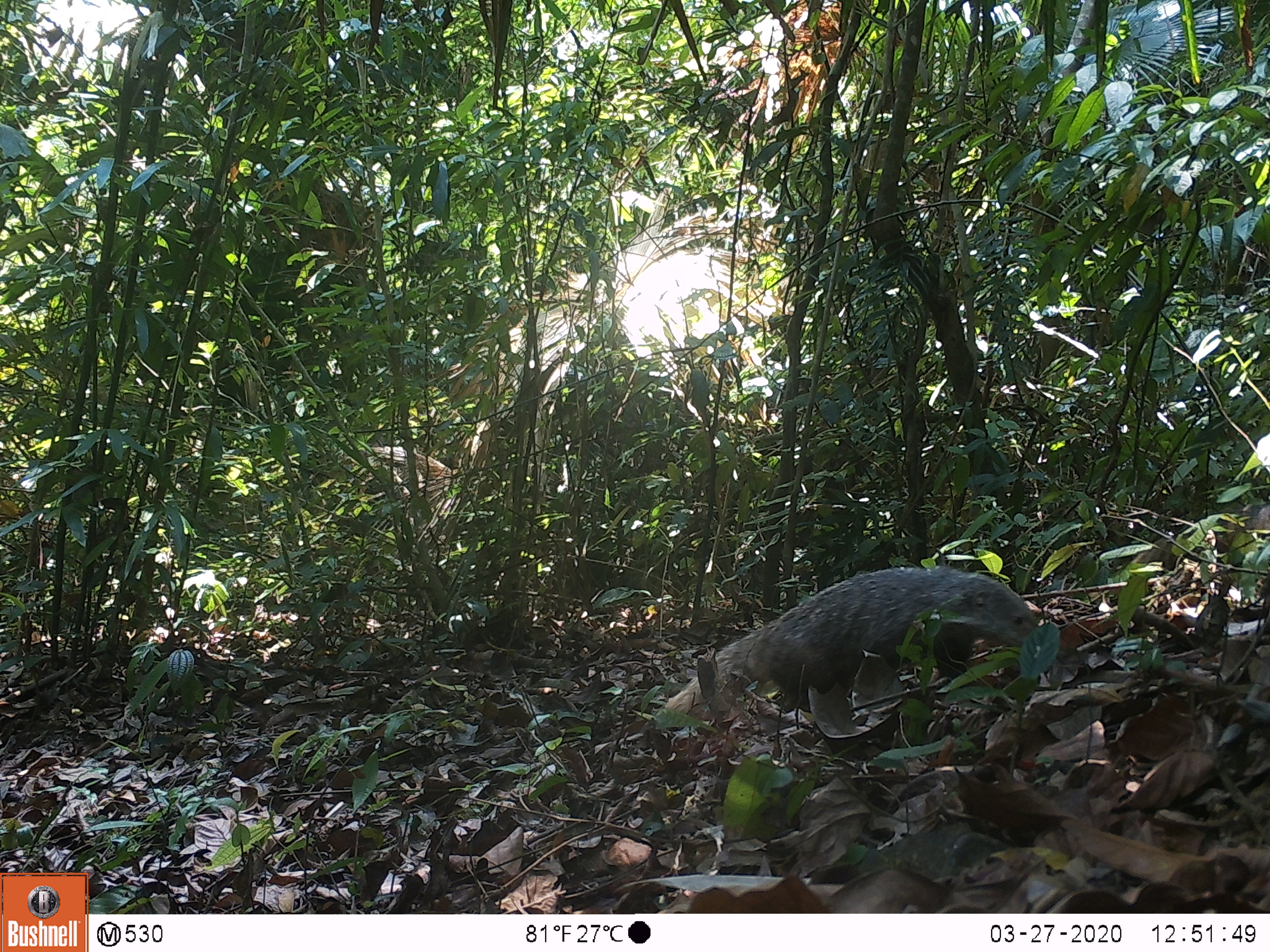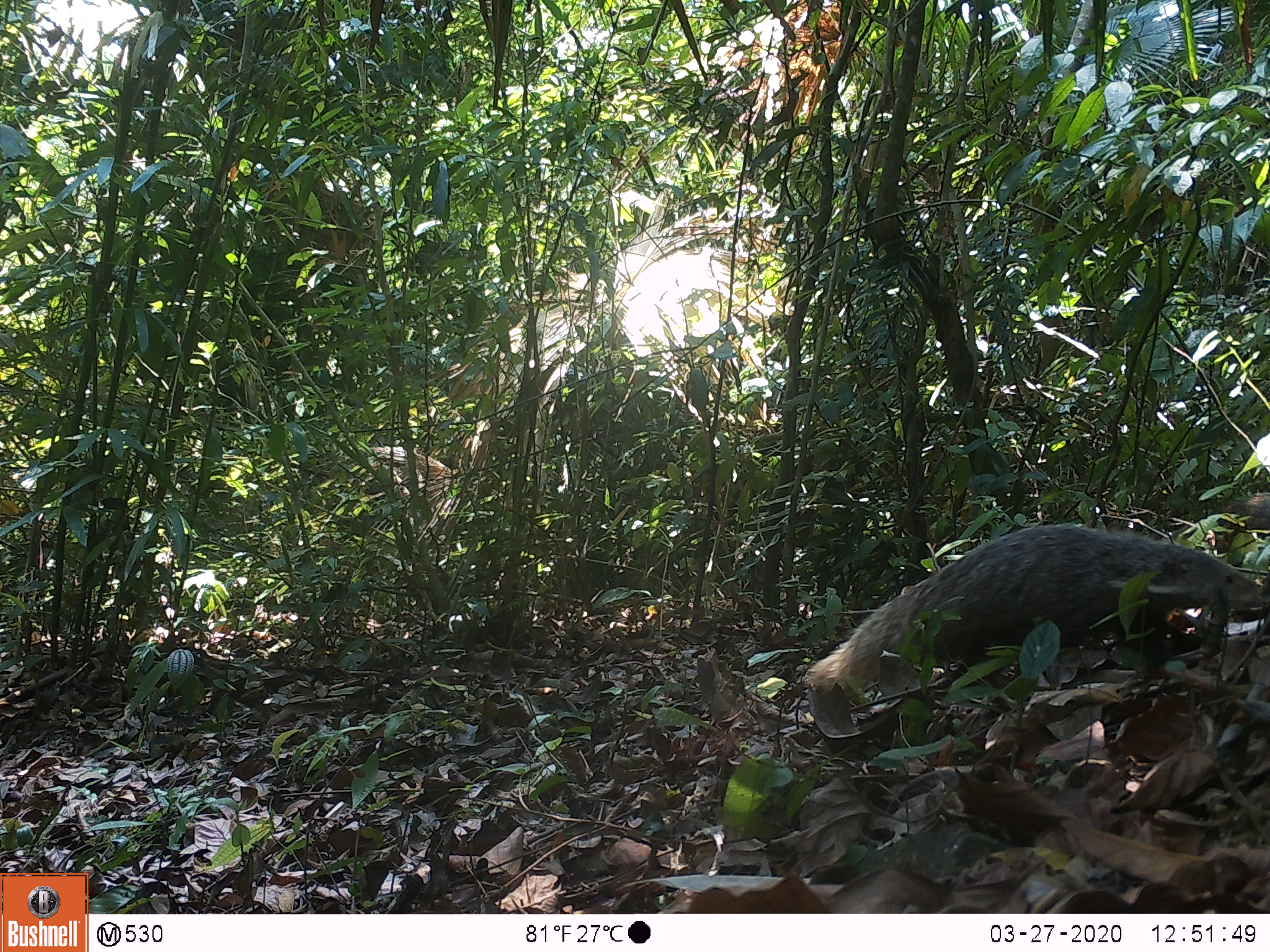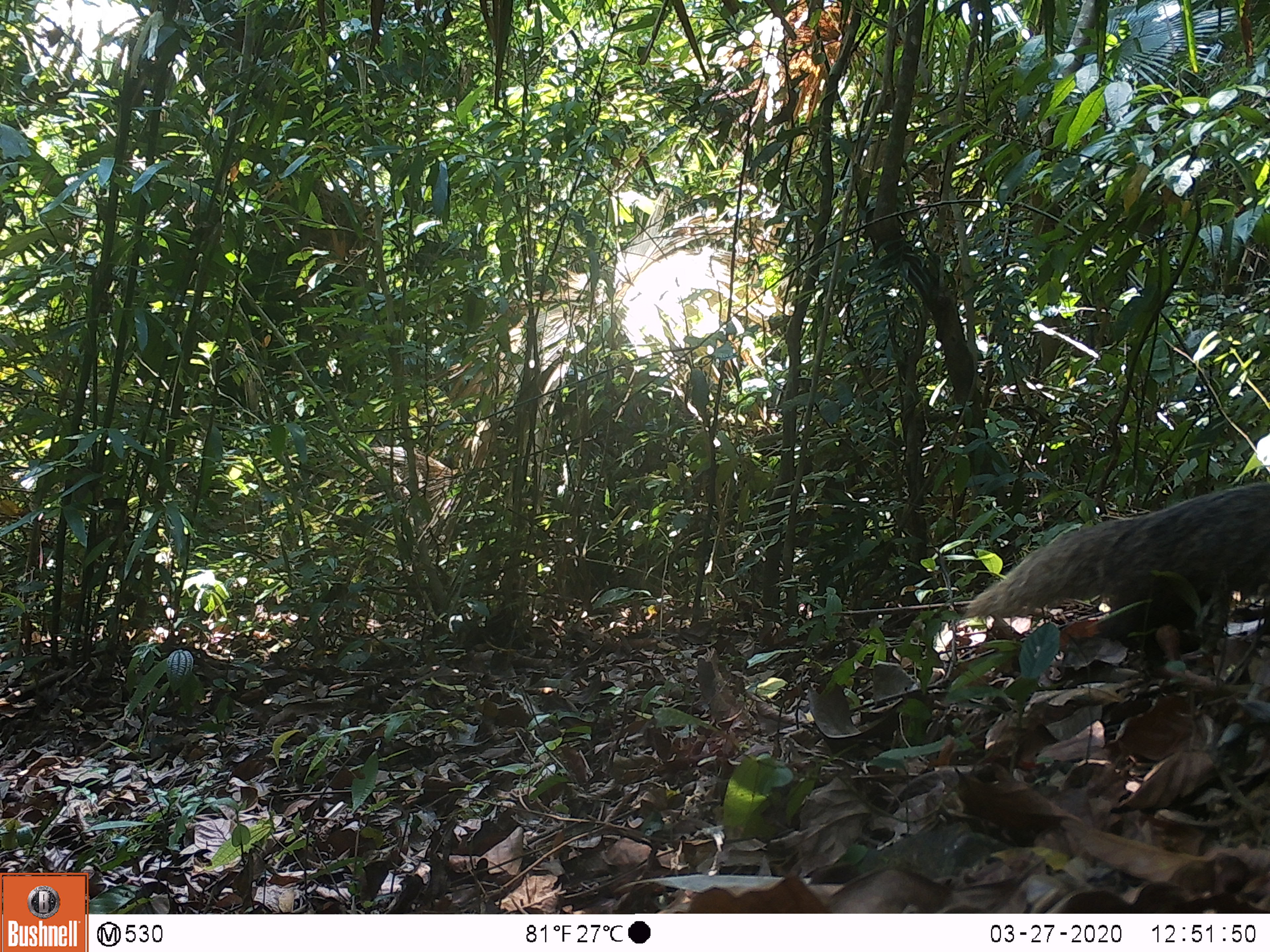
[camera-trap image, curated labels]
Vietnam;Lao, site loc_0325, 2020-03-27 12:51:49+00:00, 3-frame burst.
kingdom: Animalia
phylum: Chordata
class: Mammalia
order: Carnivora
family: Herpestidae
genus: Urva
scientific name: Urva urva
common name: crab-eating mongoose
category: crab eating mongoose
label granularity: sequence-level